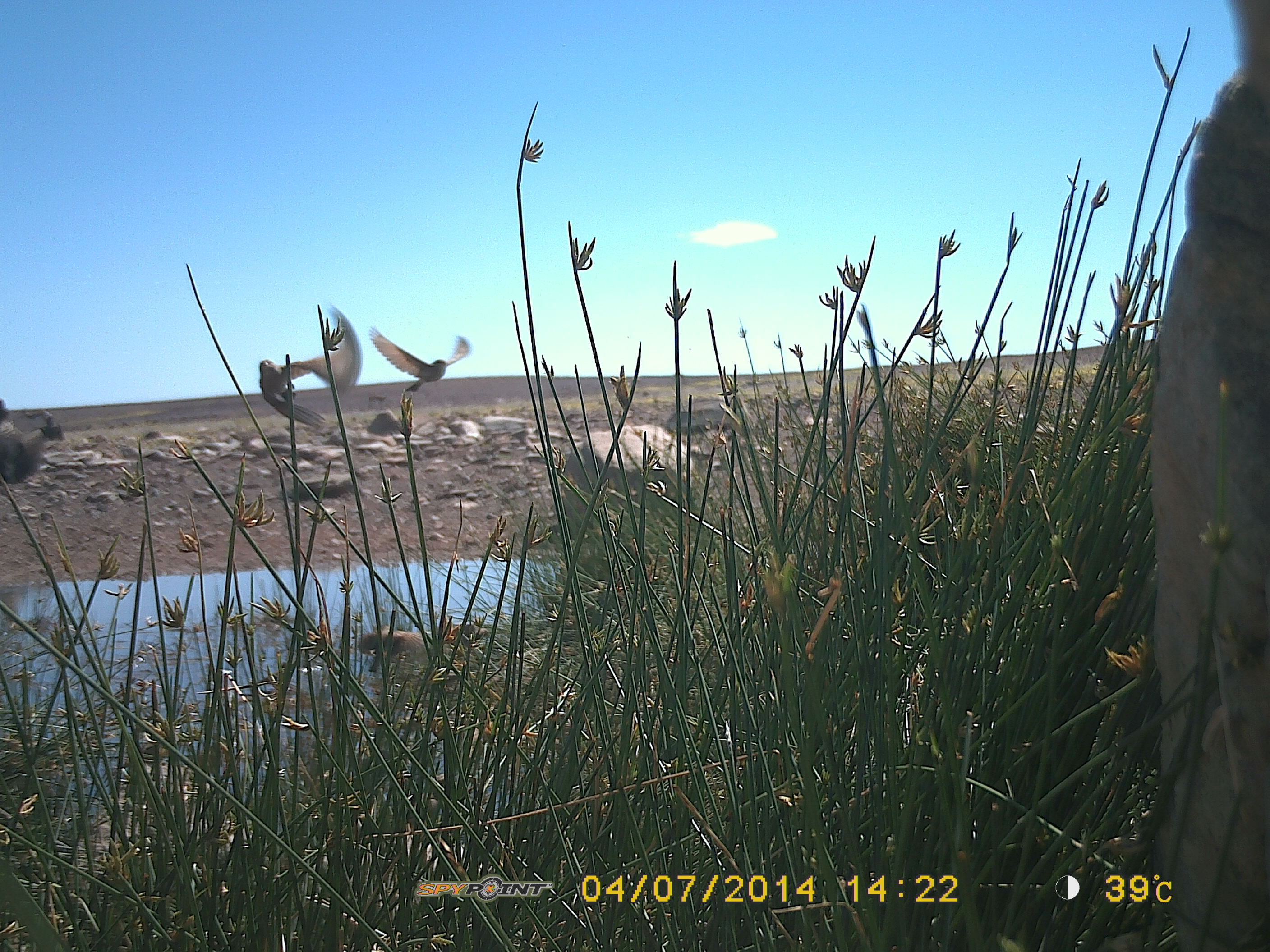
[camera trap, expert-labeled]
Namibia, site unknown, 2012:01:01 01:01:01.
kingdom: Animalia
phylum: Chordata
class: Aves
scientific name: Aves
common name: birds